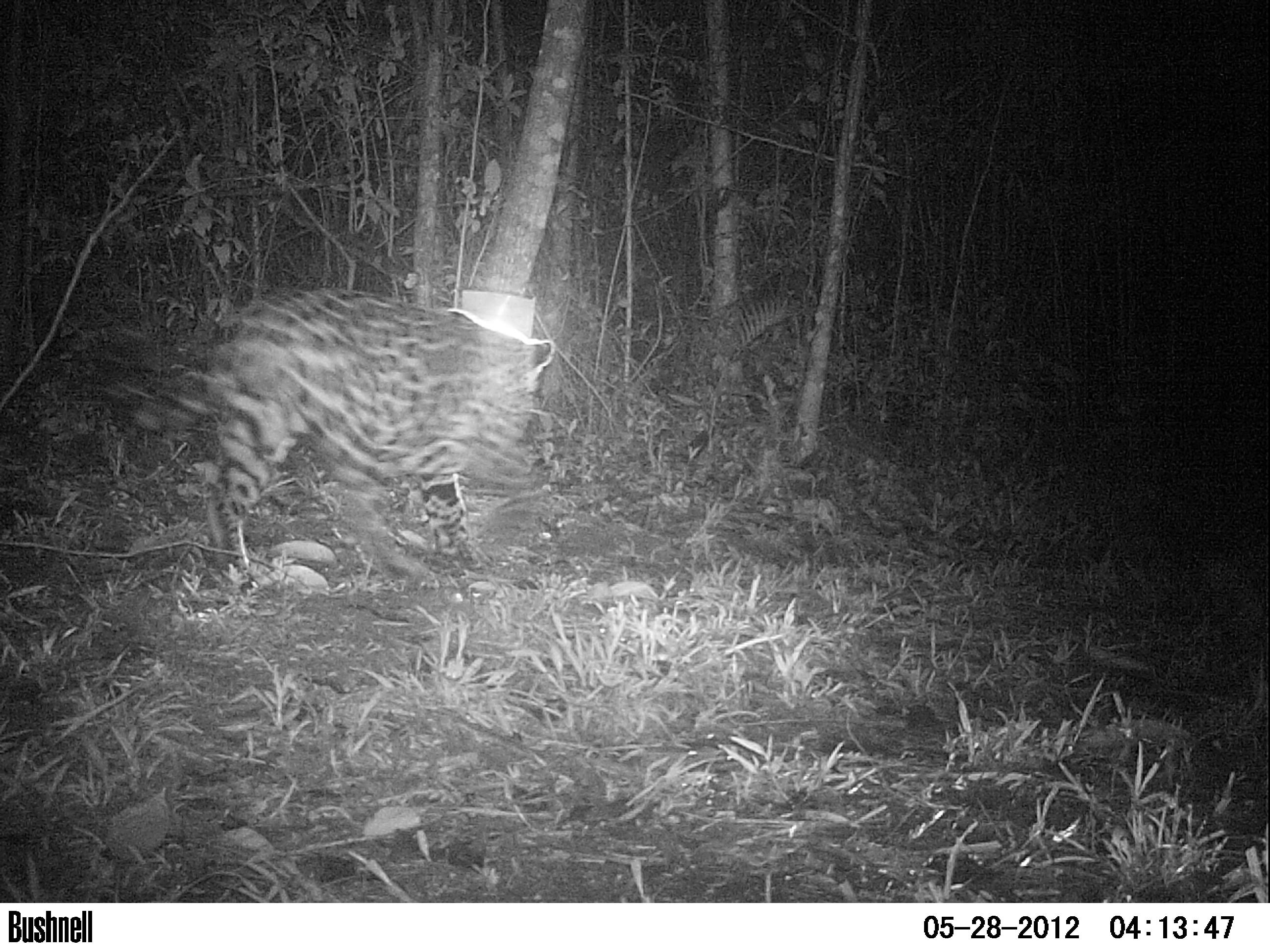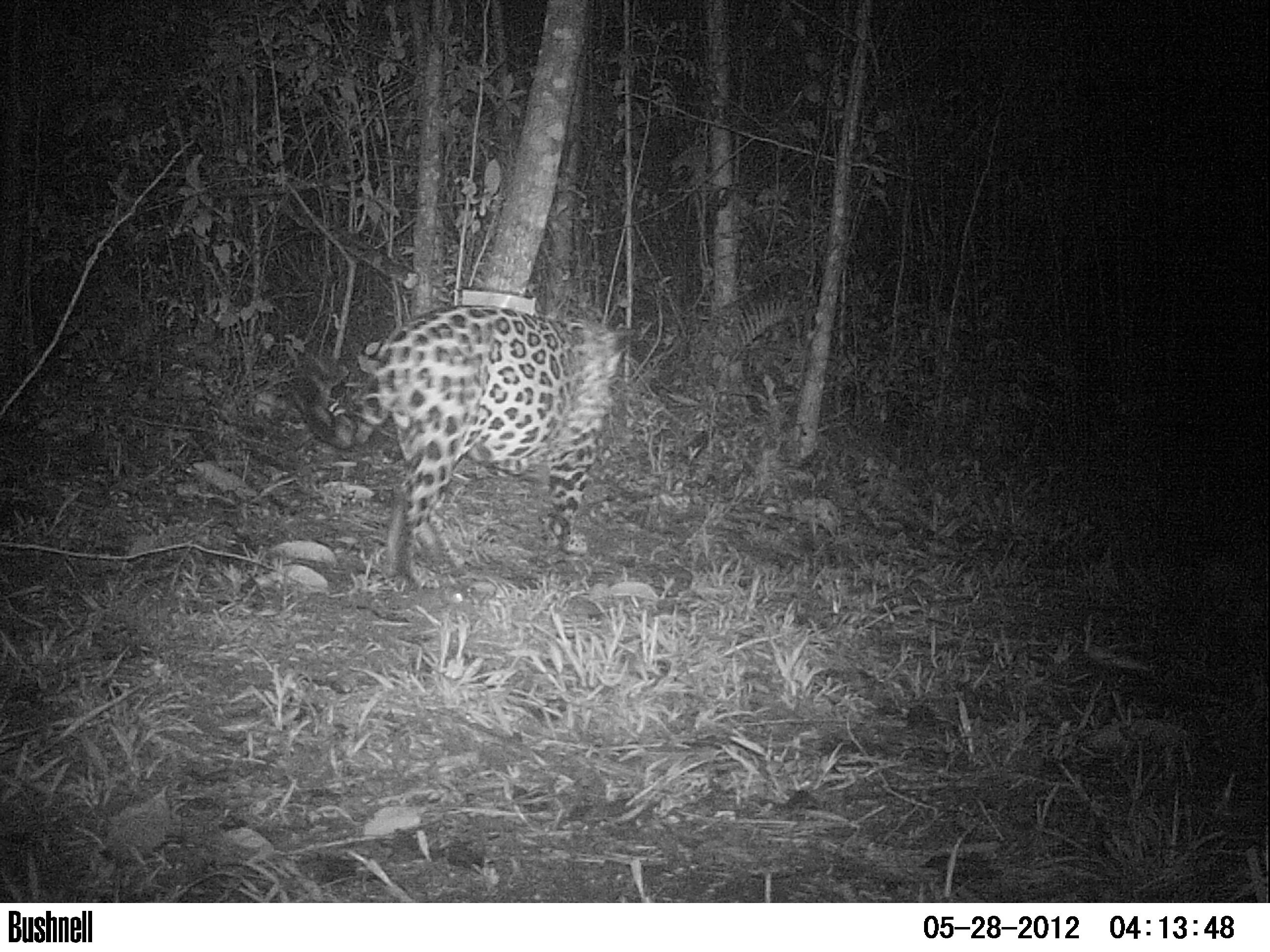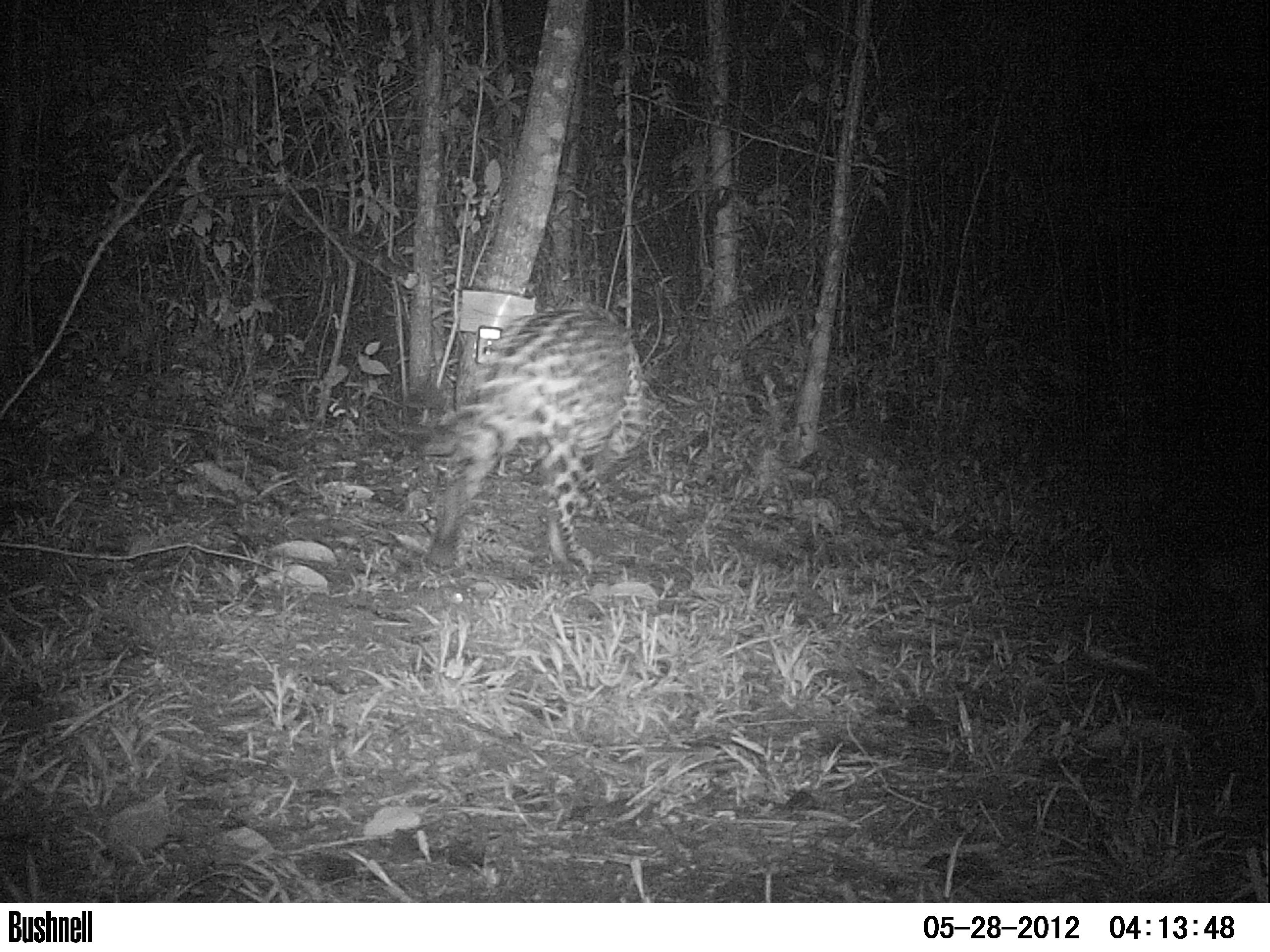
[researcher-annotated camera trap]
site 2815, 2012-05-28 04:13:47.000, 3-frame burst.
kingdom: Animalia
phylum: Chordata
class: Mammalia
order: Carnivora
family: Felidae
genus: Panthera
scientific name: Panthera onca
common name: jaguar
Panthera onca (jaguar), count 1, age adult.